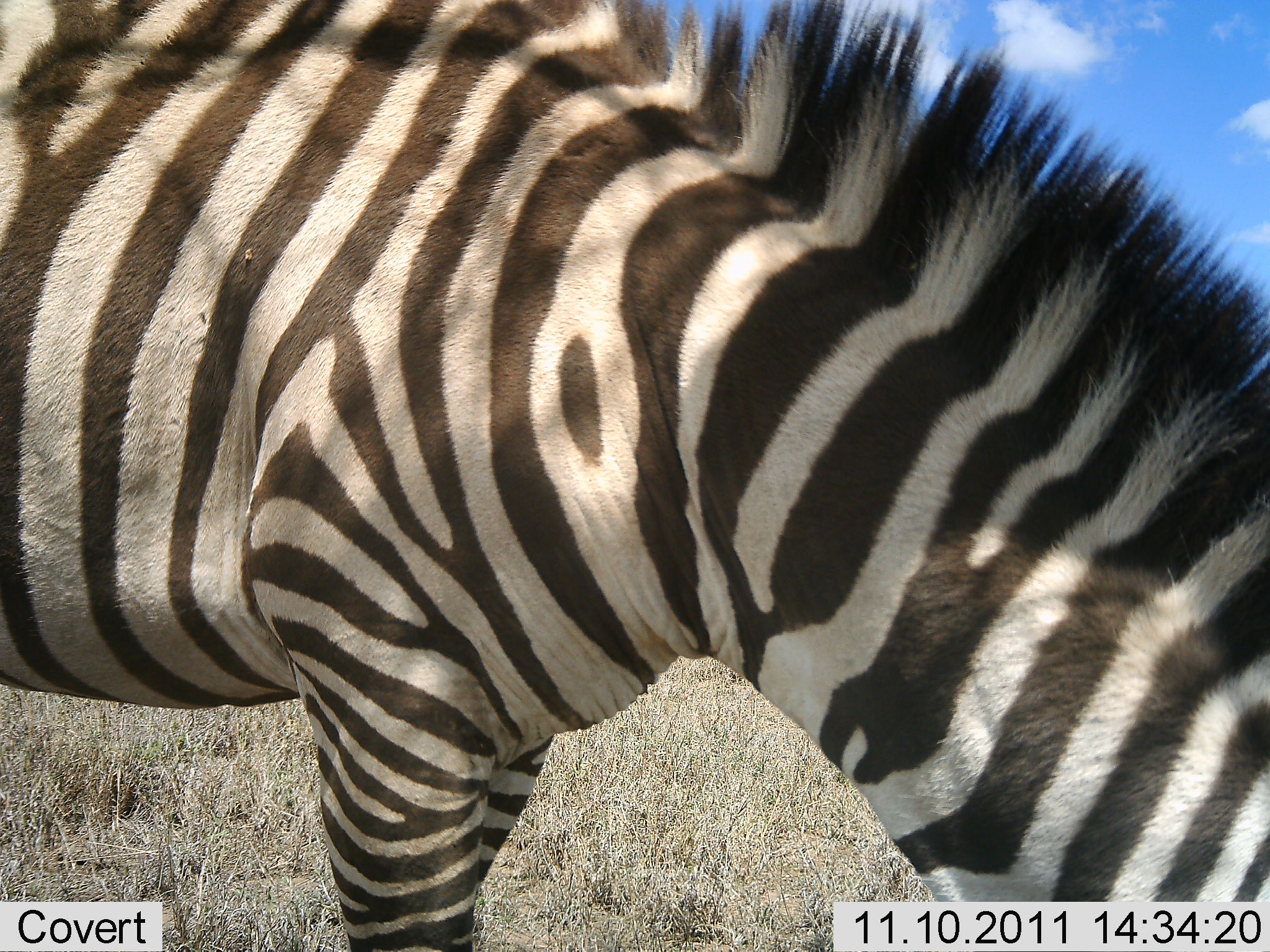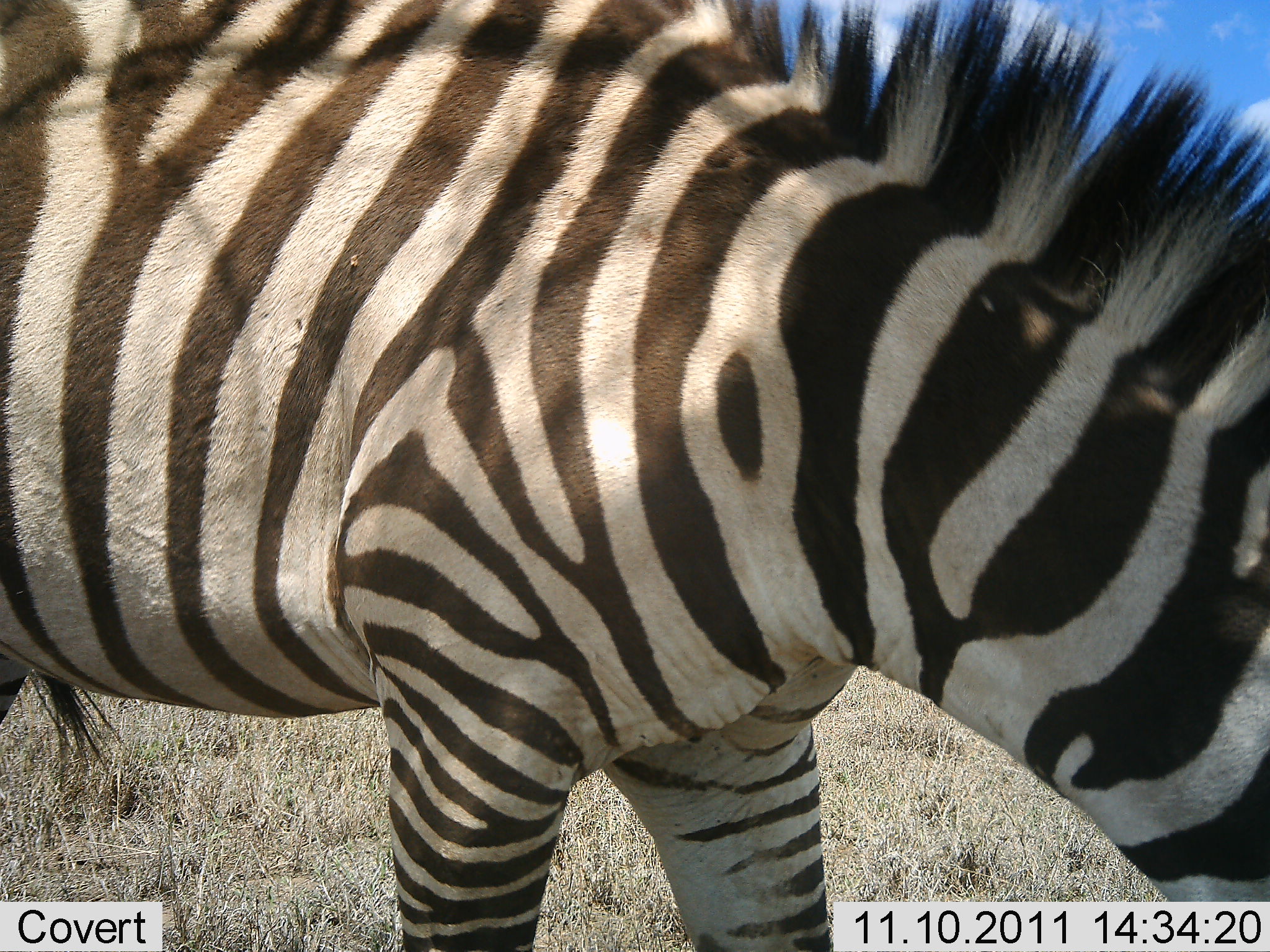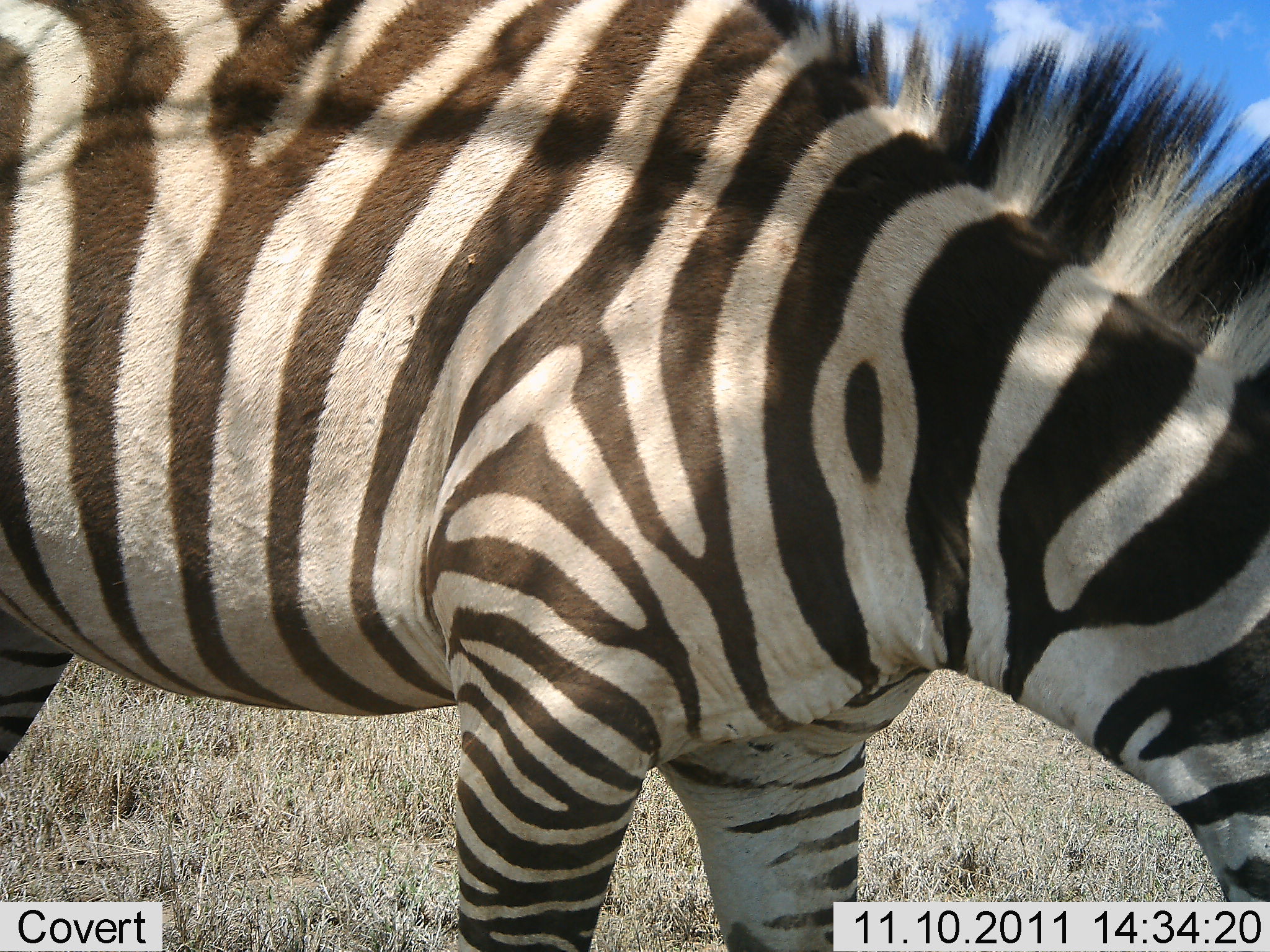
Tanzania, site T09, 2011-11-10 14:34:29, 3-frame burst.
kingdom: Animalia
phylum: Chordata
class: Mammalia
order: Perissodactyla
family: Equidae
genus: Equus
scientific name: Equus quagga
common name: plains zebra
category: zebra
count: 1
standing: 42%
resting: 0%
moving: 8%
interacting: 0%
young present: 0%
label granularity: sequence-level